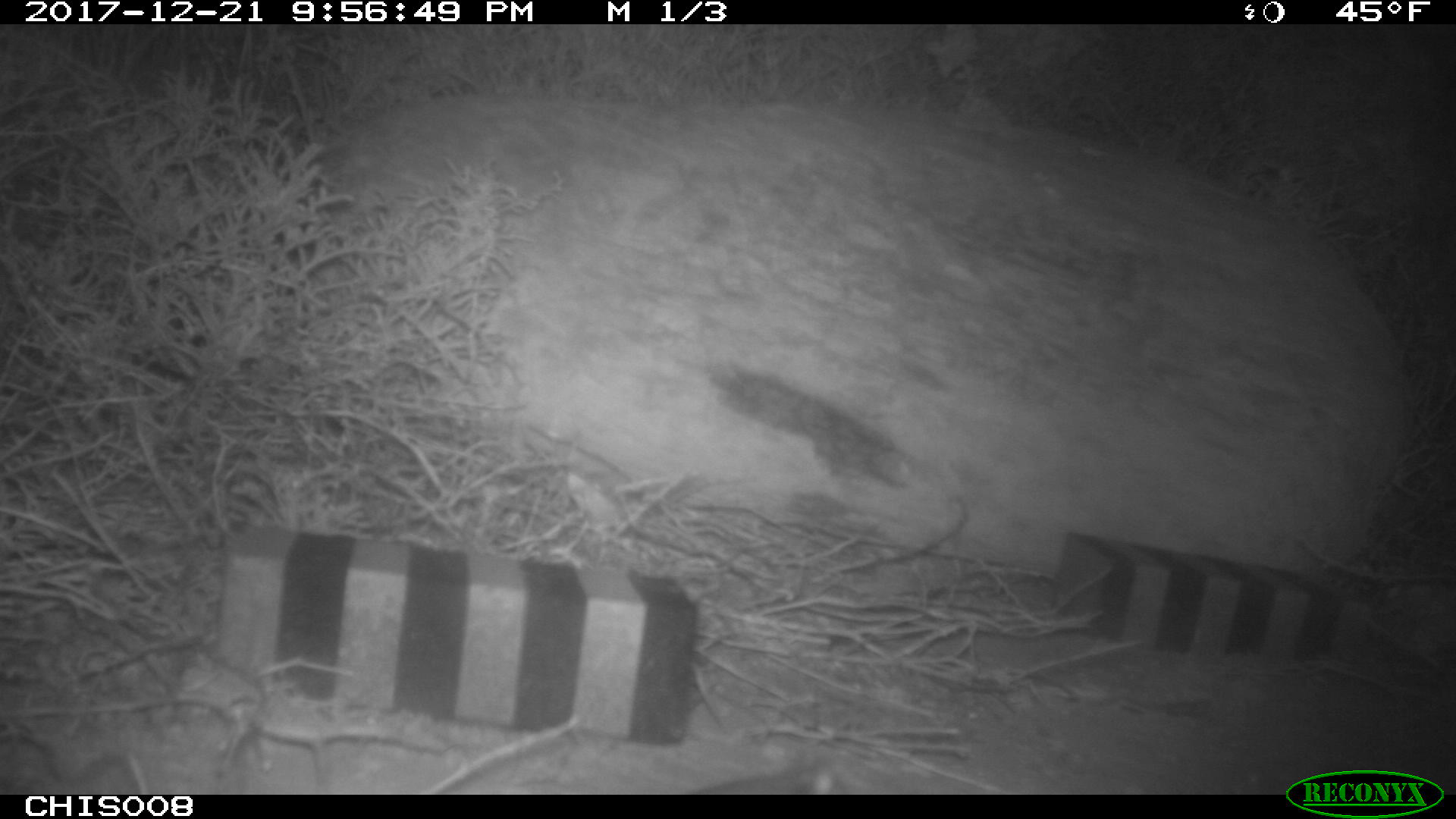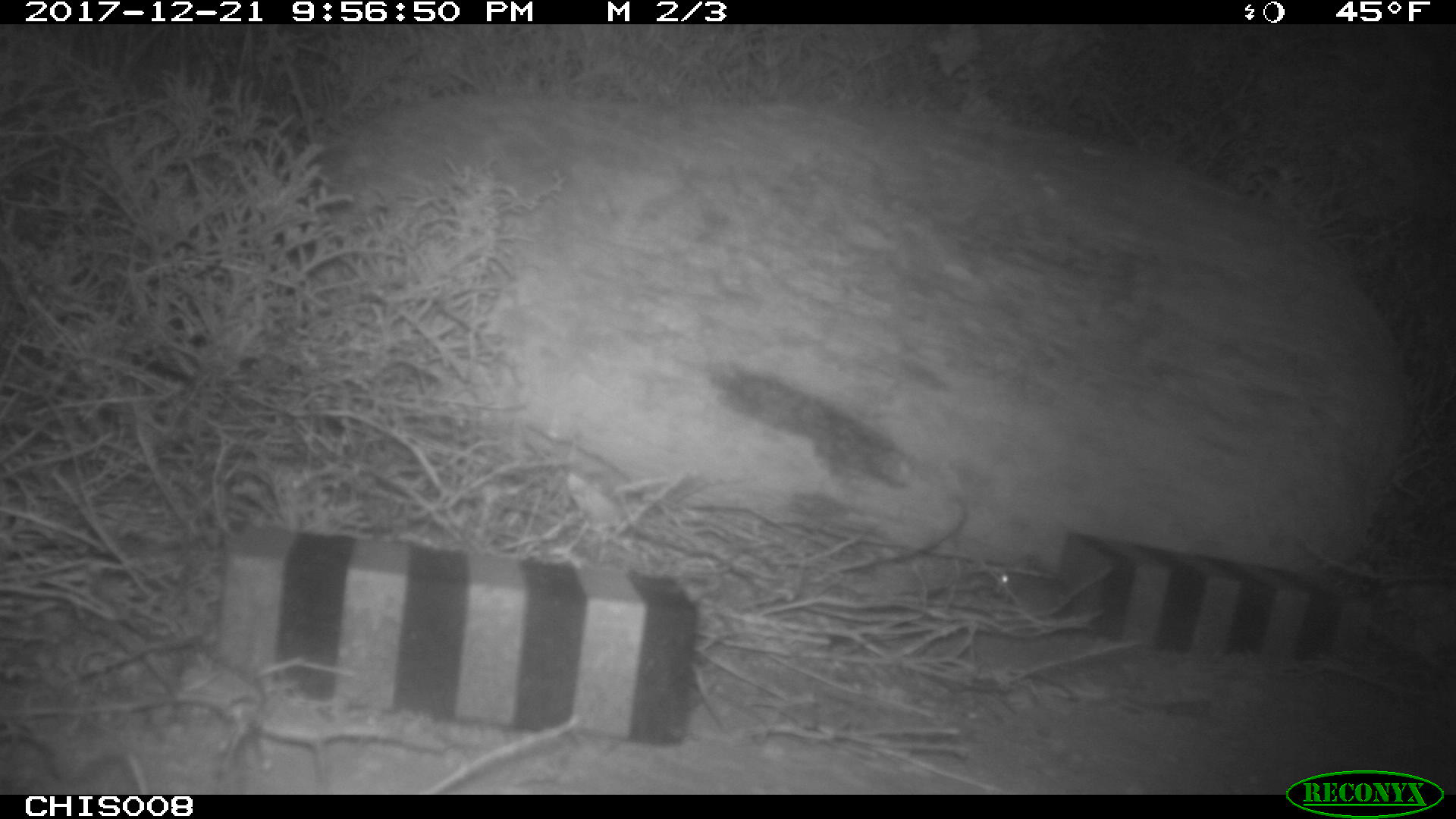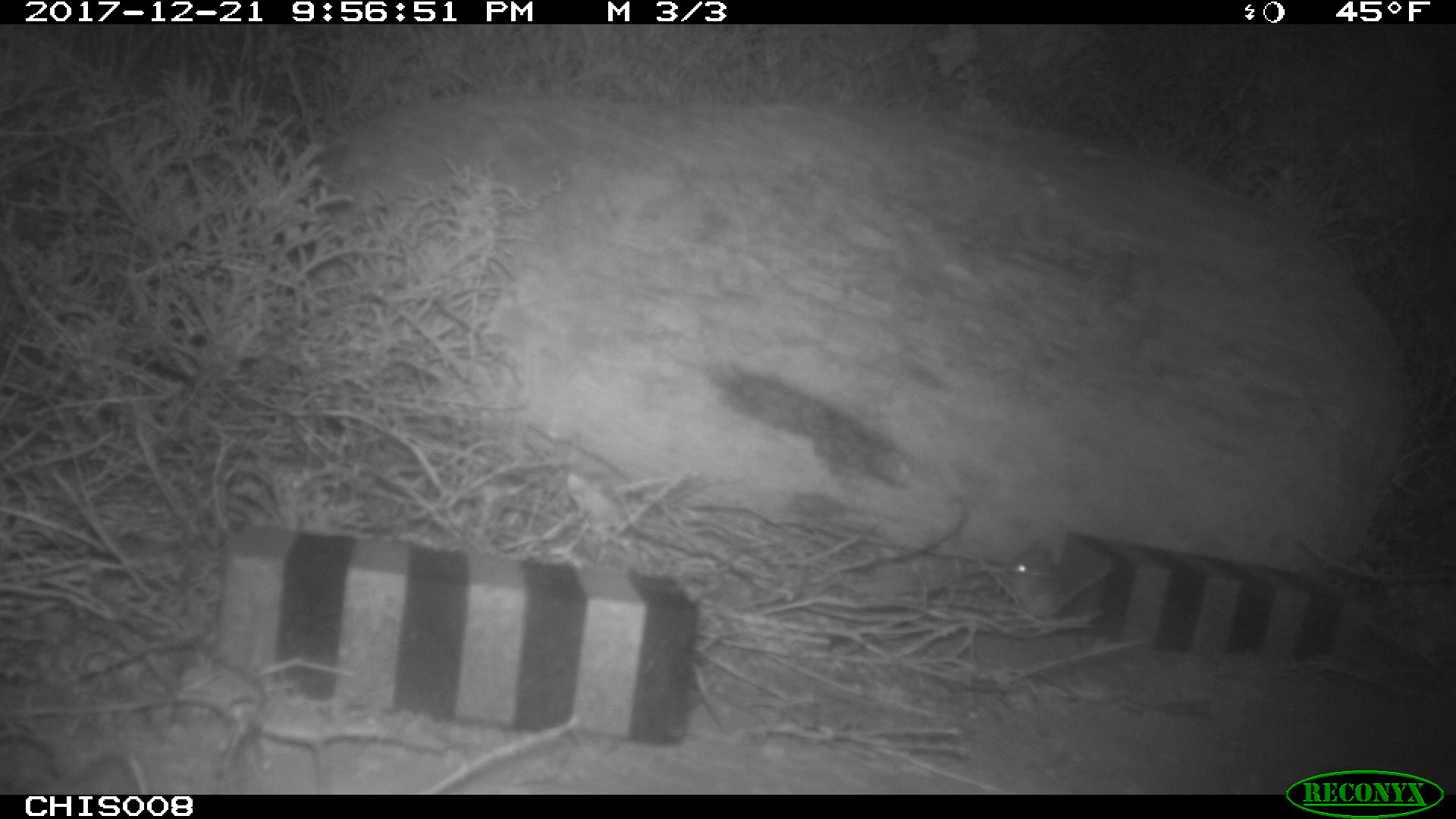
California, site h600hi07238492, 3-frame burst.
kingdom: Animalia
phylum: Chordata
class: Mammalia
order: Rodentia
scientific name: Rodentia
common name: rodent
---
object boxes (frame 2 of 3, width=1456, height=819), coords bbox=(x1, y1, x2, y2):
rodent: bbox=(996, 562, 1068, 620)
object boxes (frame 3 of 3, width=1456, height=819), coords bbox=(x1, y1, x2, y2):
rodent: bbox=(1004, 546, 1112, 617)